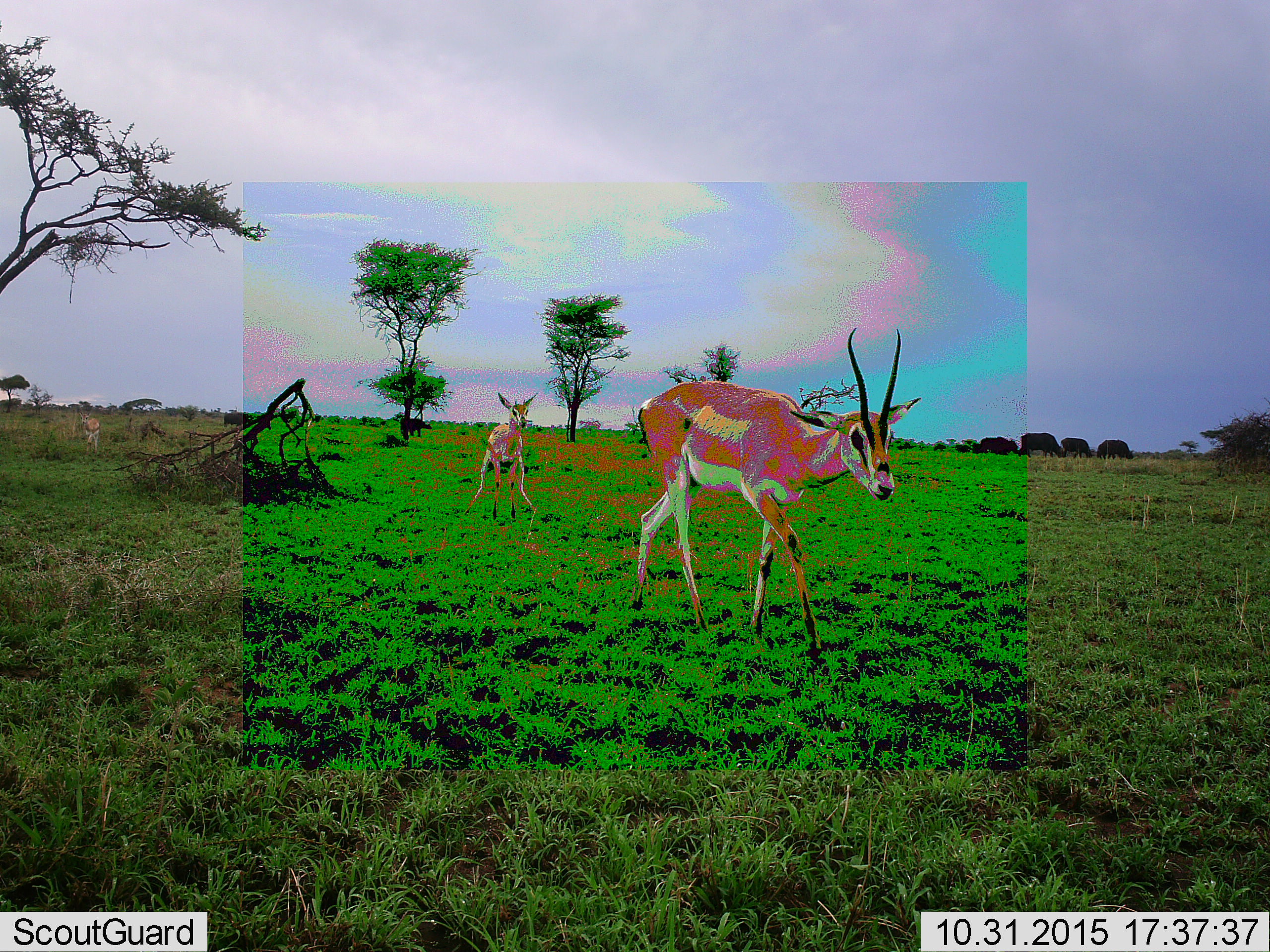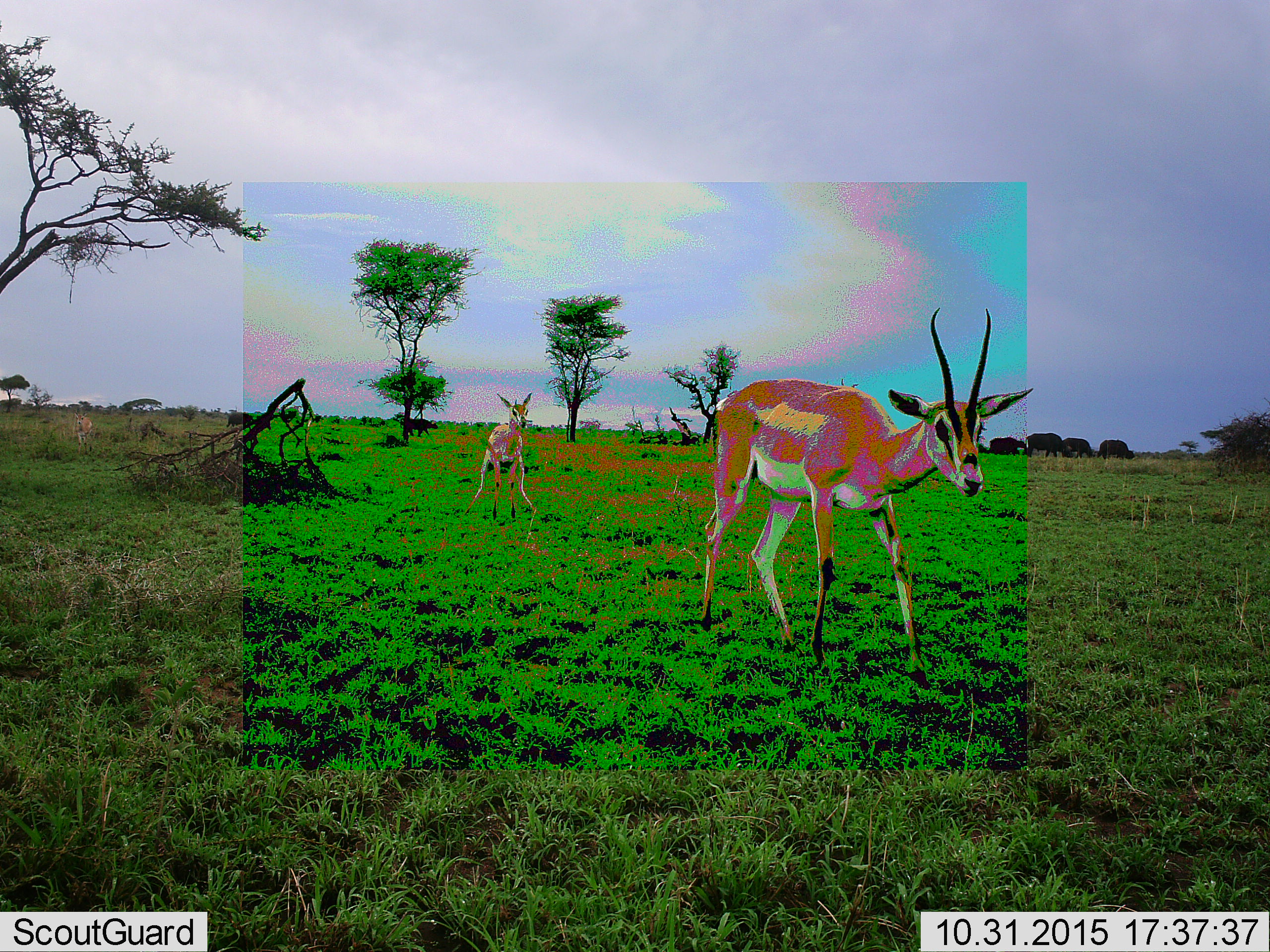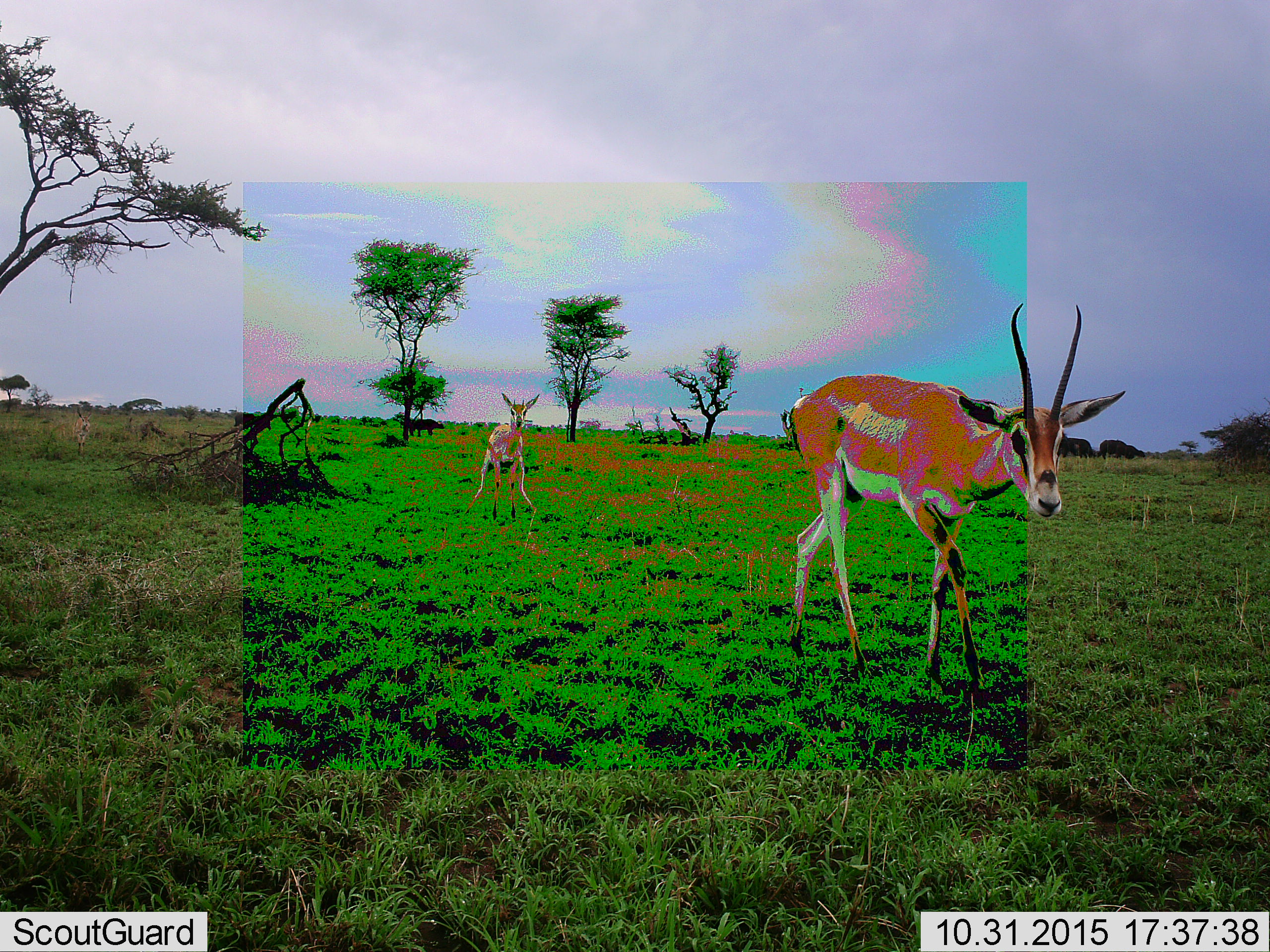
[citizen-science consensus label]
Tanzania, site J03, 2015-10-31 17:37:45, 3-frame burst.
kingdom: Animalia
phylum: Chordata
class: Mammalia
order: Artiodactyla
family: Bovidae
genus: Nanger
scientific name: Nanger granti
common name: grant's gazelle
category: gazellegrants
Gazellegrants (grant's gazelle) (Nanger granti), count 3. Behavior (volunteer vote fractions): standing 50%, resting 0%, moving 100%, interacting 25%. Young present (vote fraction): 50%. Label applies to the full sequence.